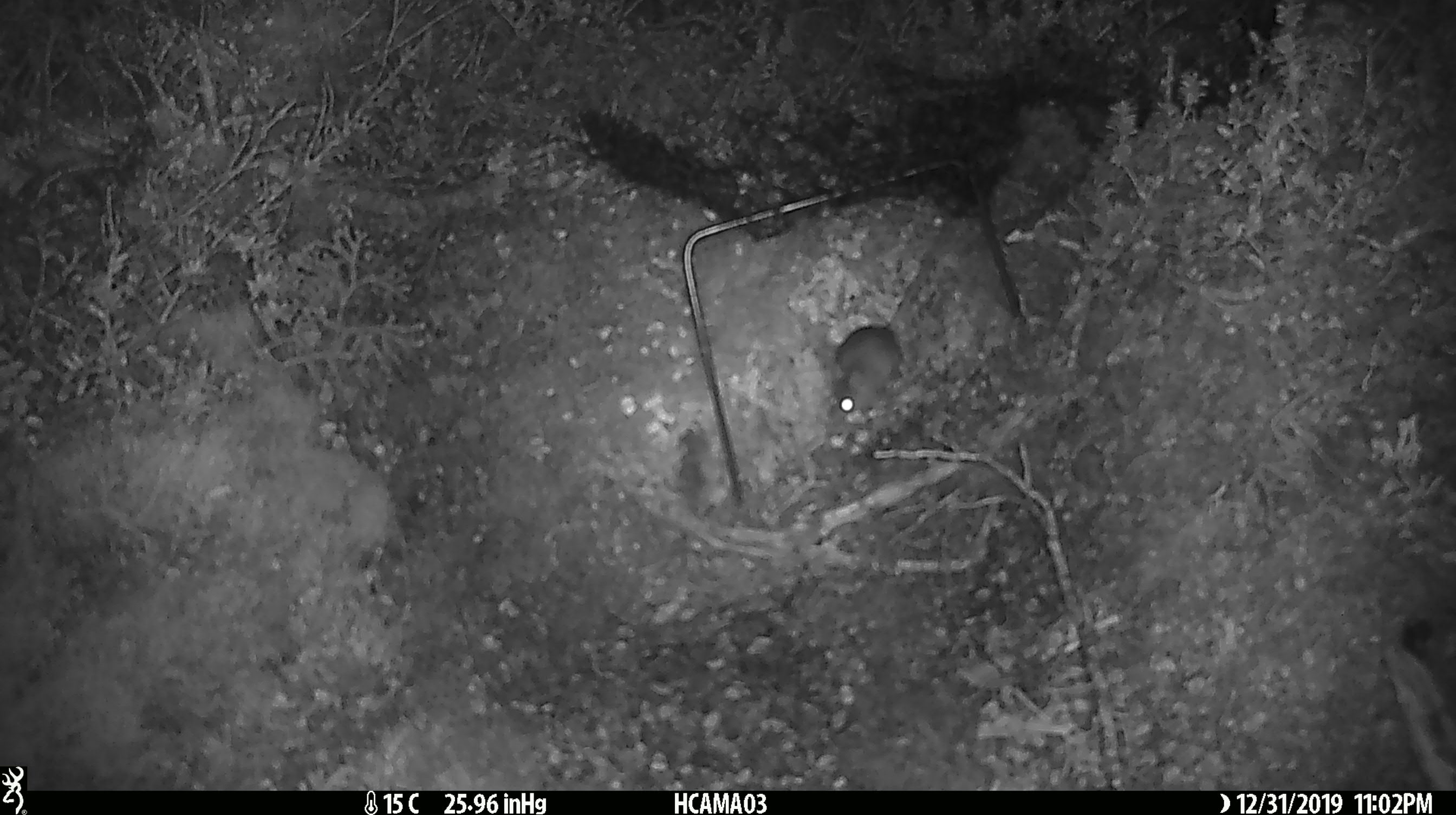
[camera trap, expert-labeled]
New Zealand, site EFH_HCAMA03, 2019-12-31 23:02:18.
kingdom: Animalia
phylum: Chordata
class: Mammalia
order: Rodentia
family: Muridae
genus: Mus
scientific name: Mus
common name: mouse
Mouse (Mus).